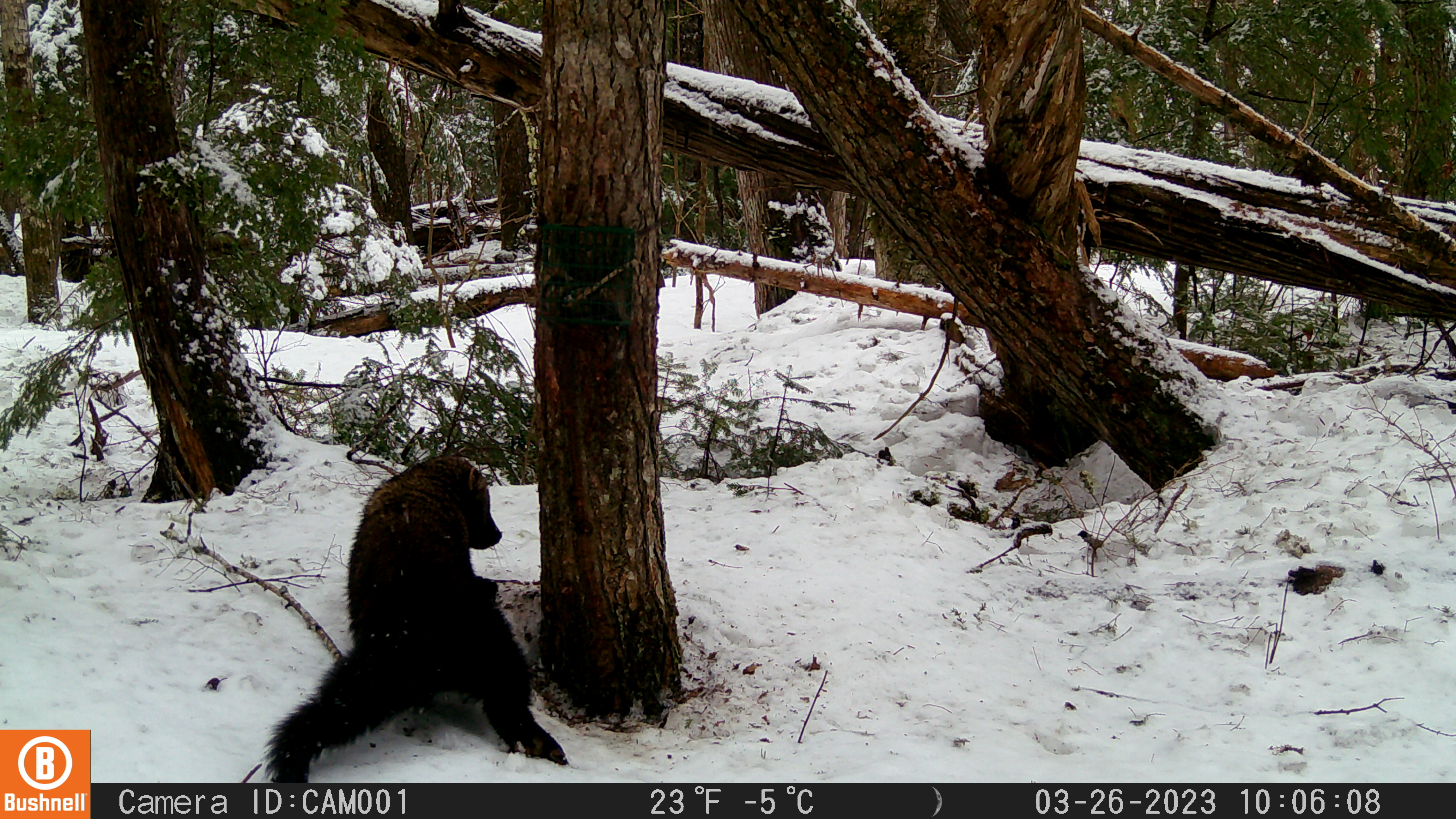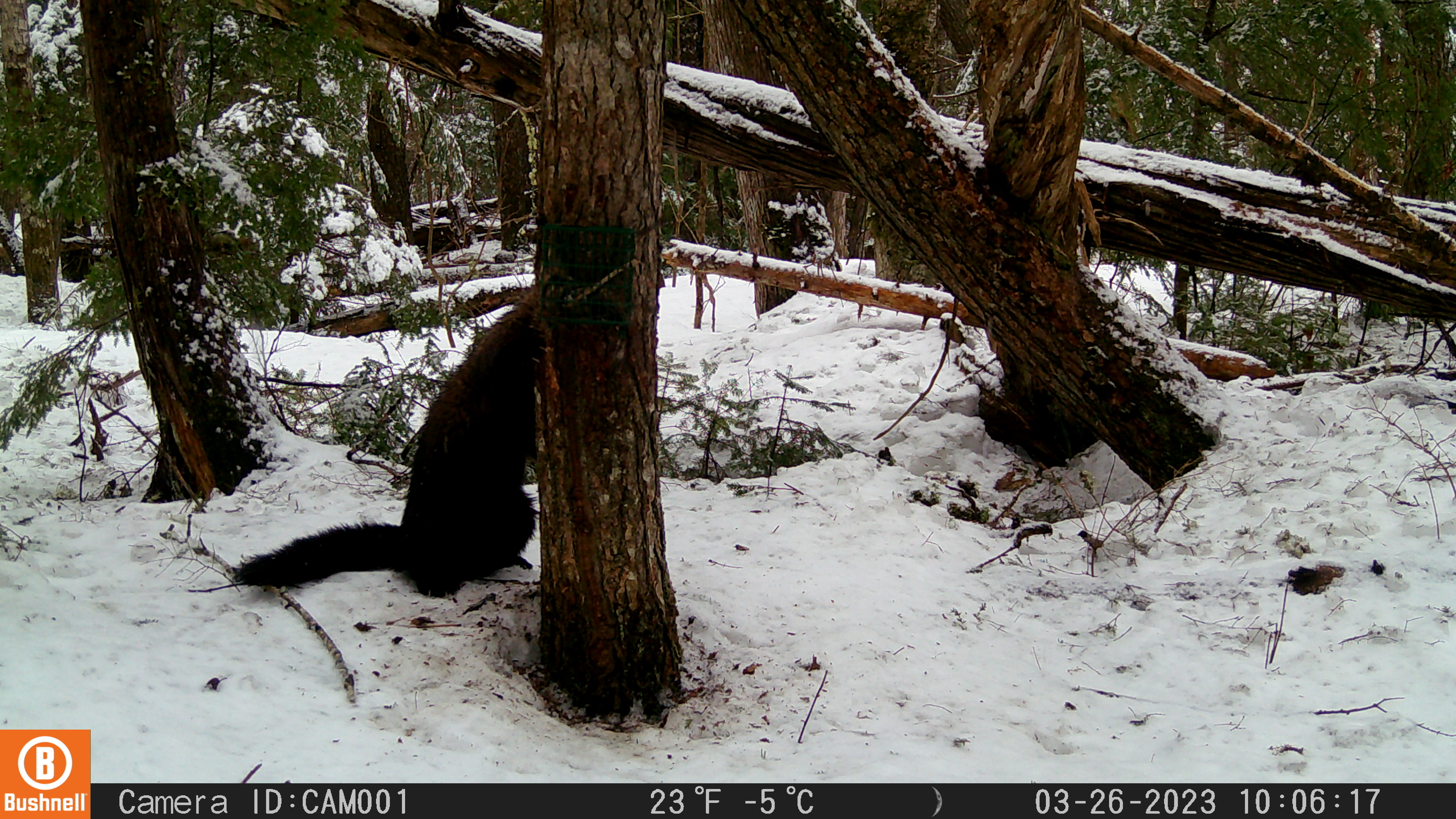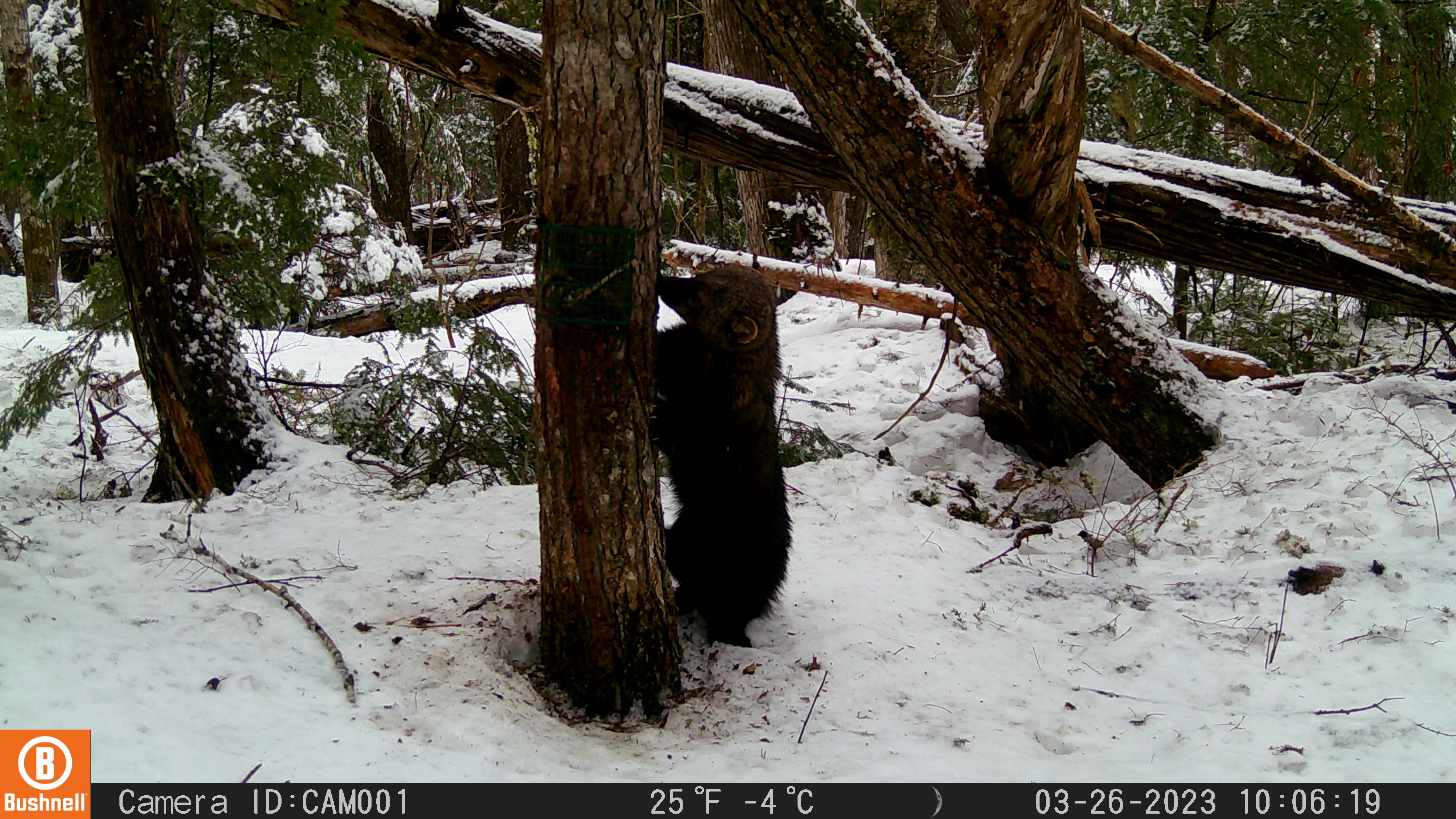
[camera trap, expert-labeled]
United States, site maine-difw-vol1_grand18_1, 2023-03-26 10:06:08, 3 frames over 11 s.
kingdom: Animalia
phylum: Chordata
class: Mammalia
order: Carnivora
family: Mustelidae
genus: Pekania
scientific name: Pekania pennanti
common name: fisher